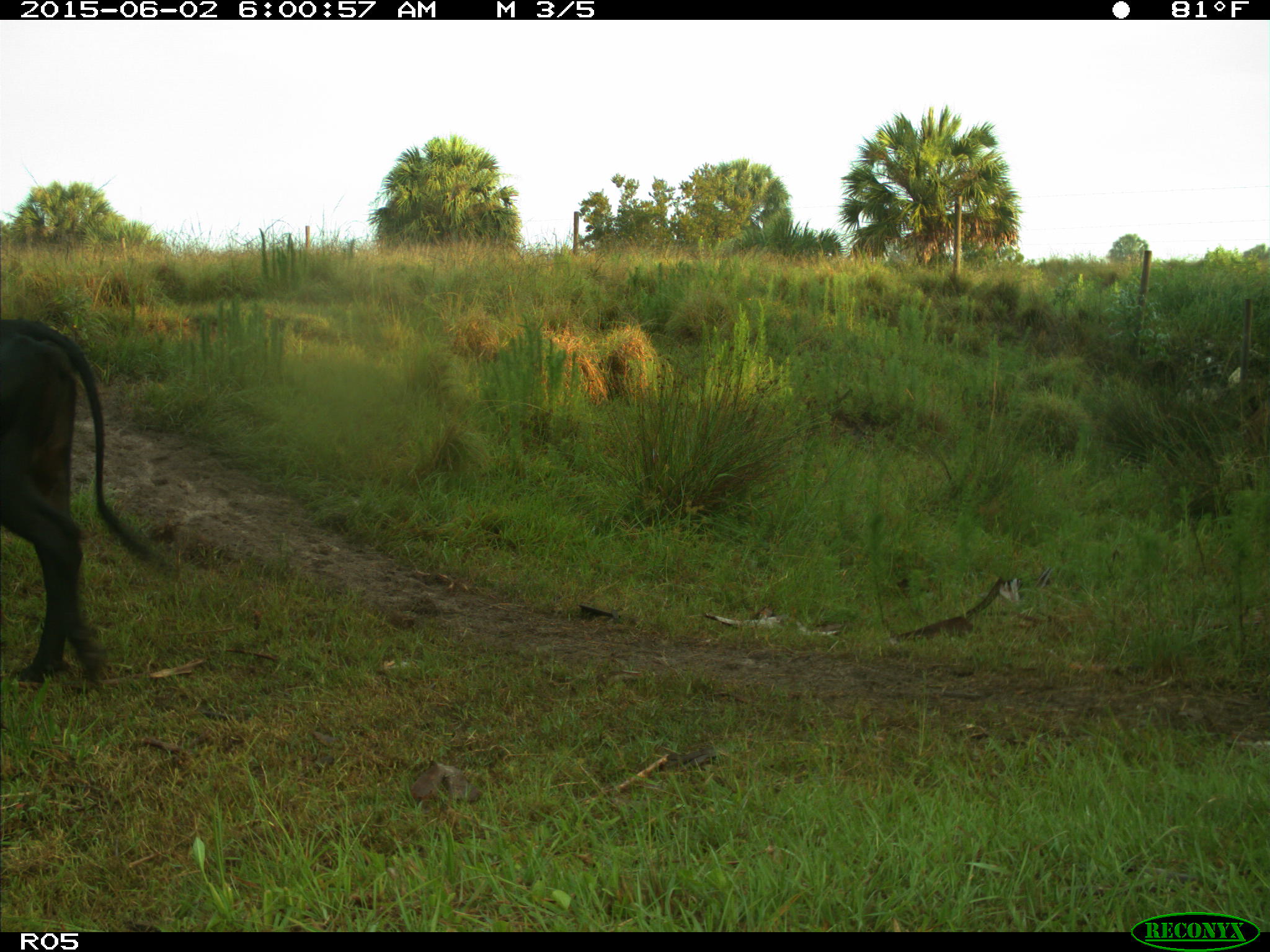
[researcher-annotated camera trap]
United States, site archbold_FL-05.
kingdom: Animalia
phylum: Chordata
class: Mammalia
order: Artiodactyla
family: Bovidae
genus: Bos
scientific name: Bos taurus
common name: domestic cow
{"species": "Bos taurus (domestic cow)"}